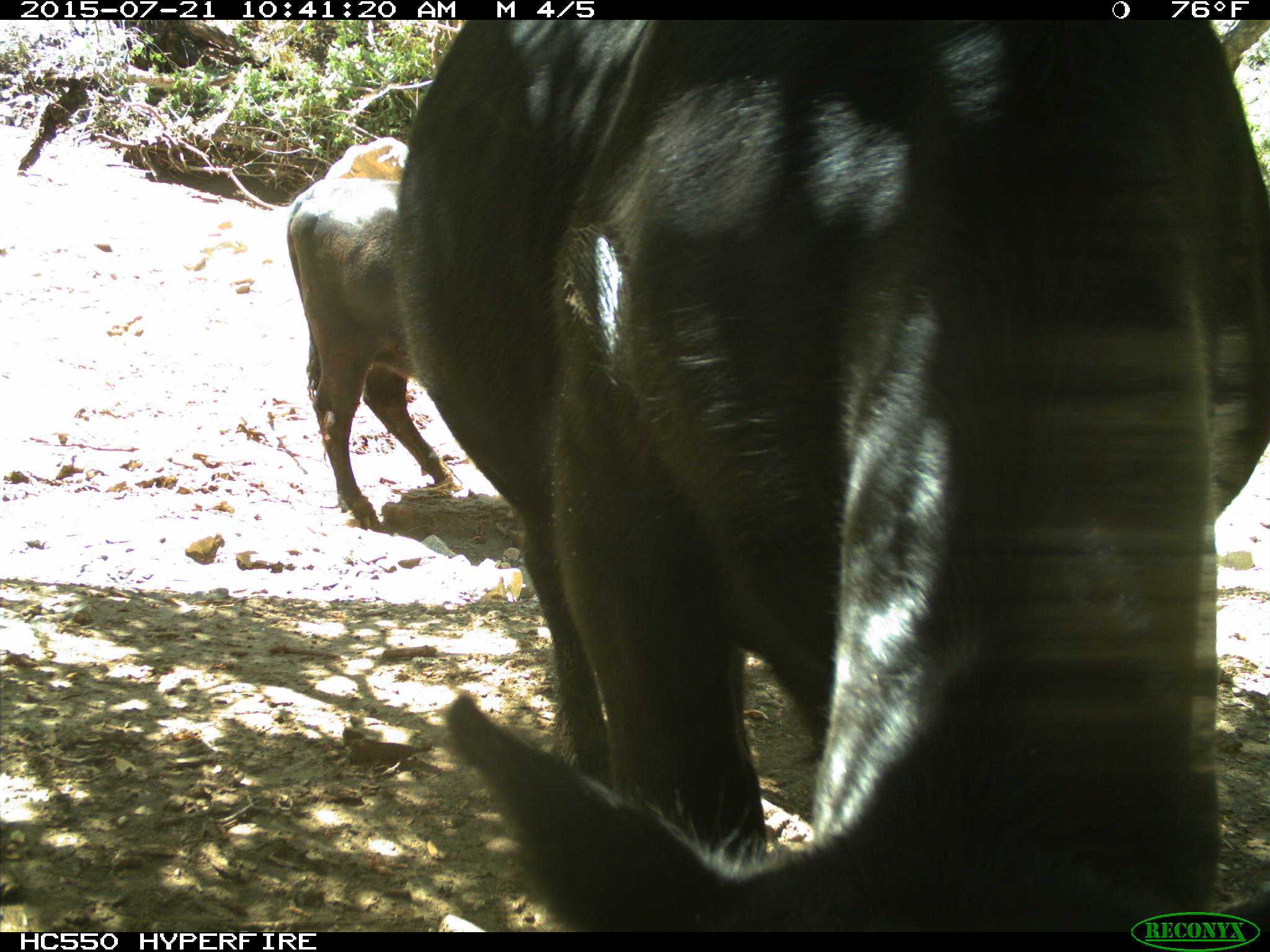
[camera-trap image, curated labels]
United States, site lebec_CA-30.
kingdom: Animalia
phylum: Chordata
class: Mammalia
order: Artiodactyla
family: Bovidae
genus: Bos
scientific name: Bos taurus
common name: domestic cow